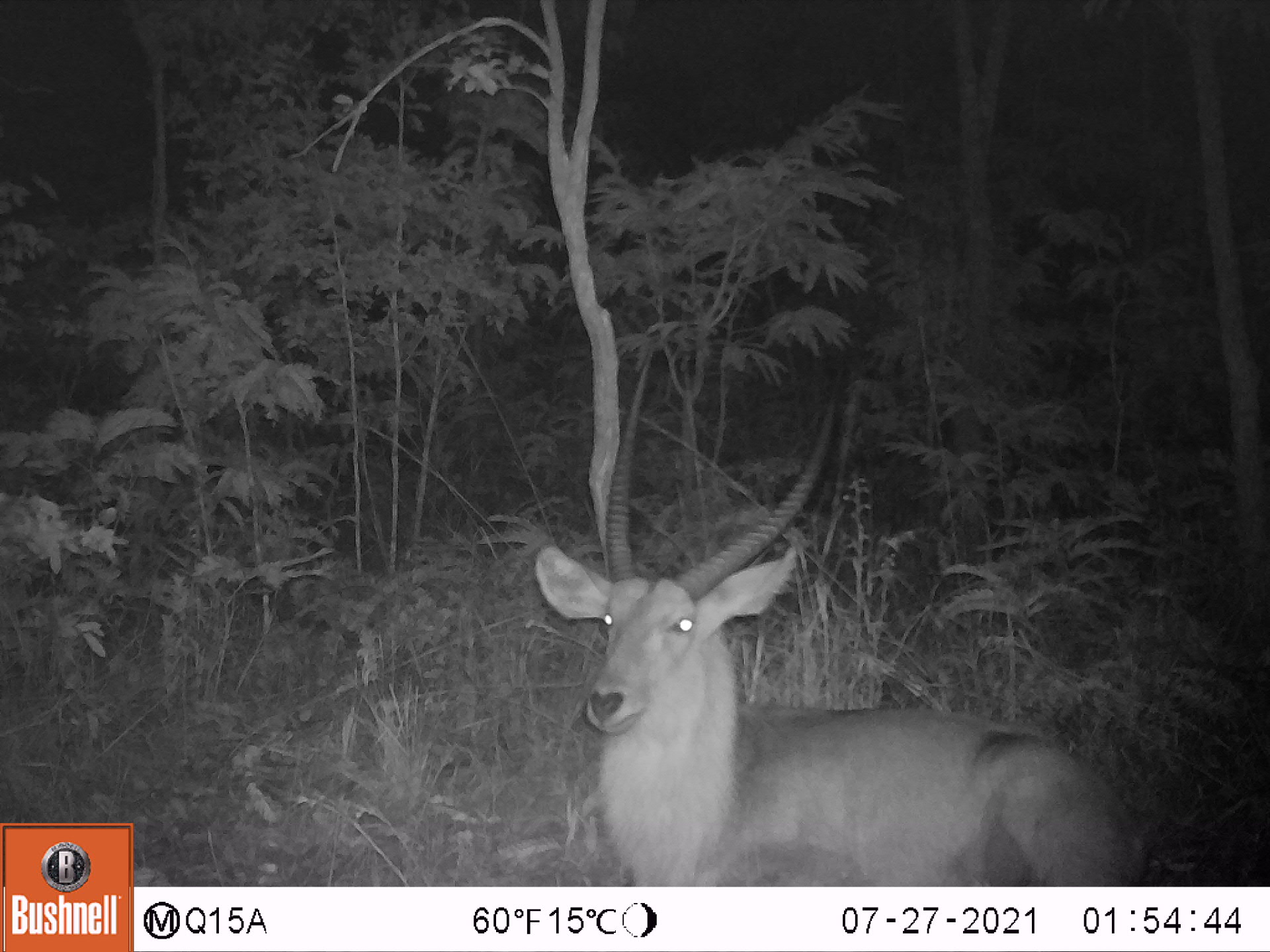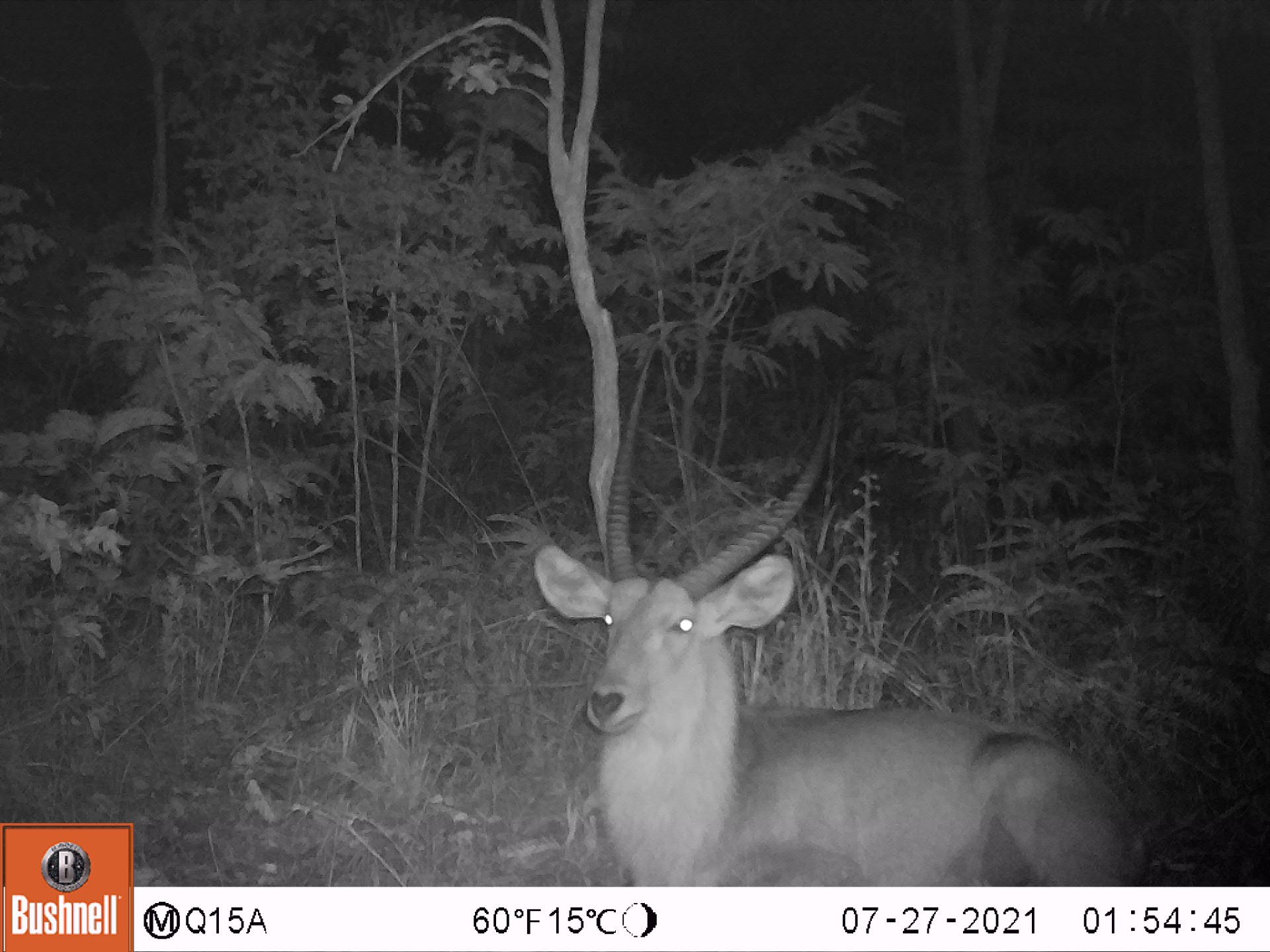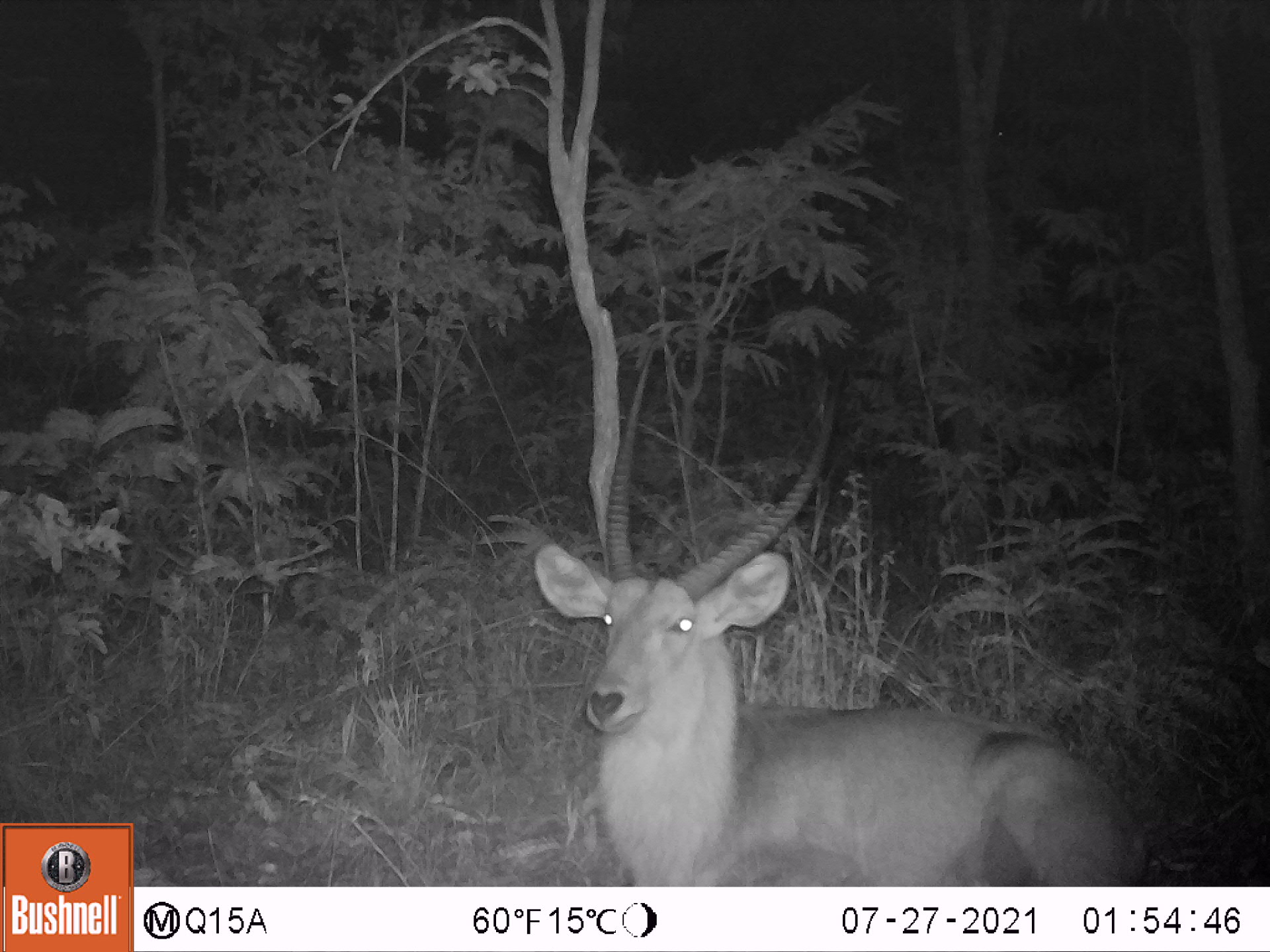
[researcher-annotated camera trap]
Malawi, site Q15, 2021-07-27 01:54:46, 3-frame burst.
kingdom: Animalia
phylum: Chordata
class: Mammalia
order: Artiodactyla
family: Bovidae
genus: Kobus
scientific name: Kobus ellipsiprymnus ellipsiprymnus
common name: common waterbuck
Common waterbuck (Kobus ellipsiprymnus ellipsiprymnus), count 1.